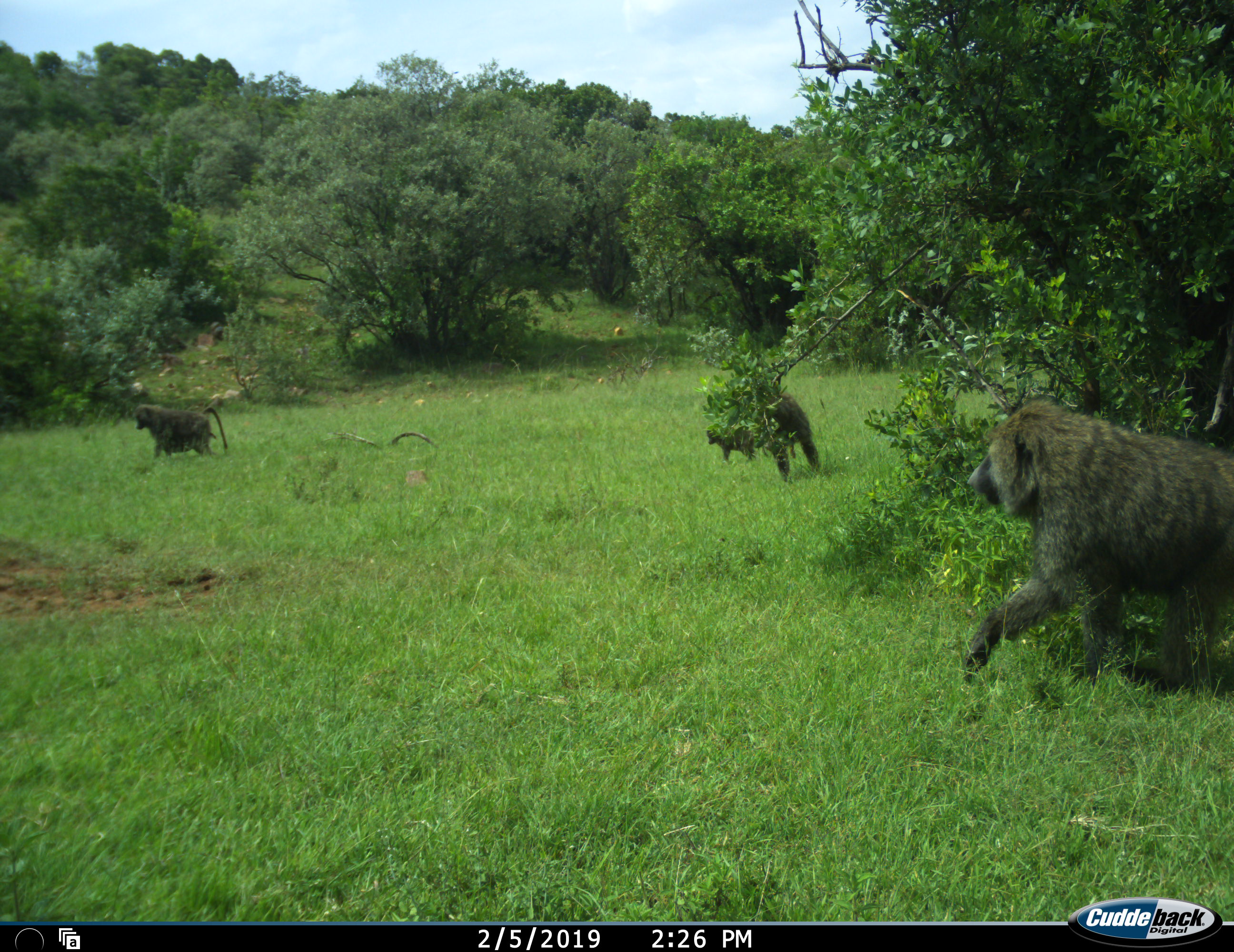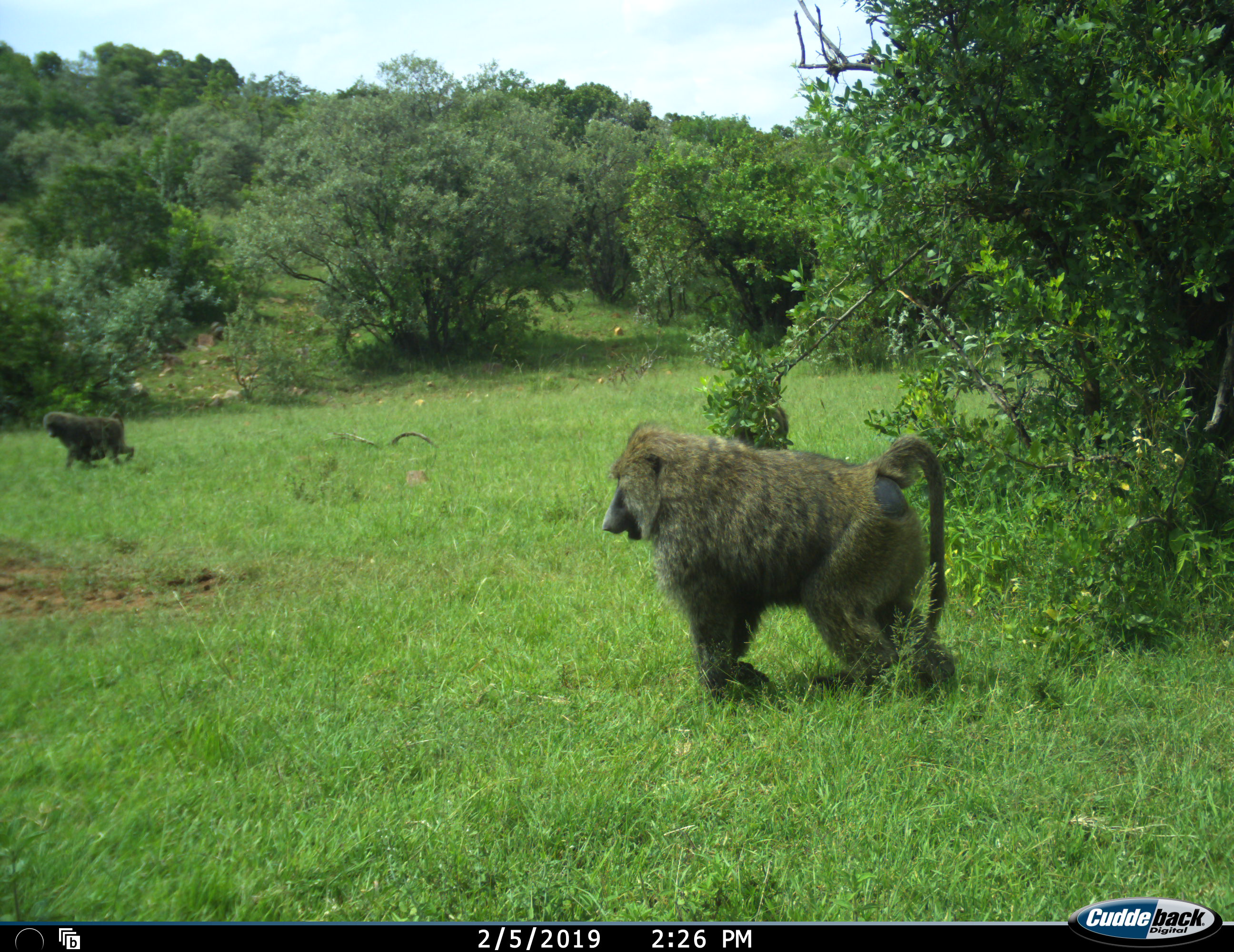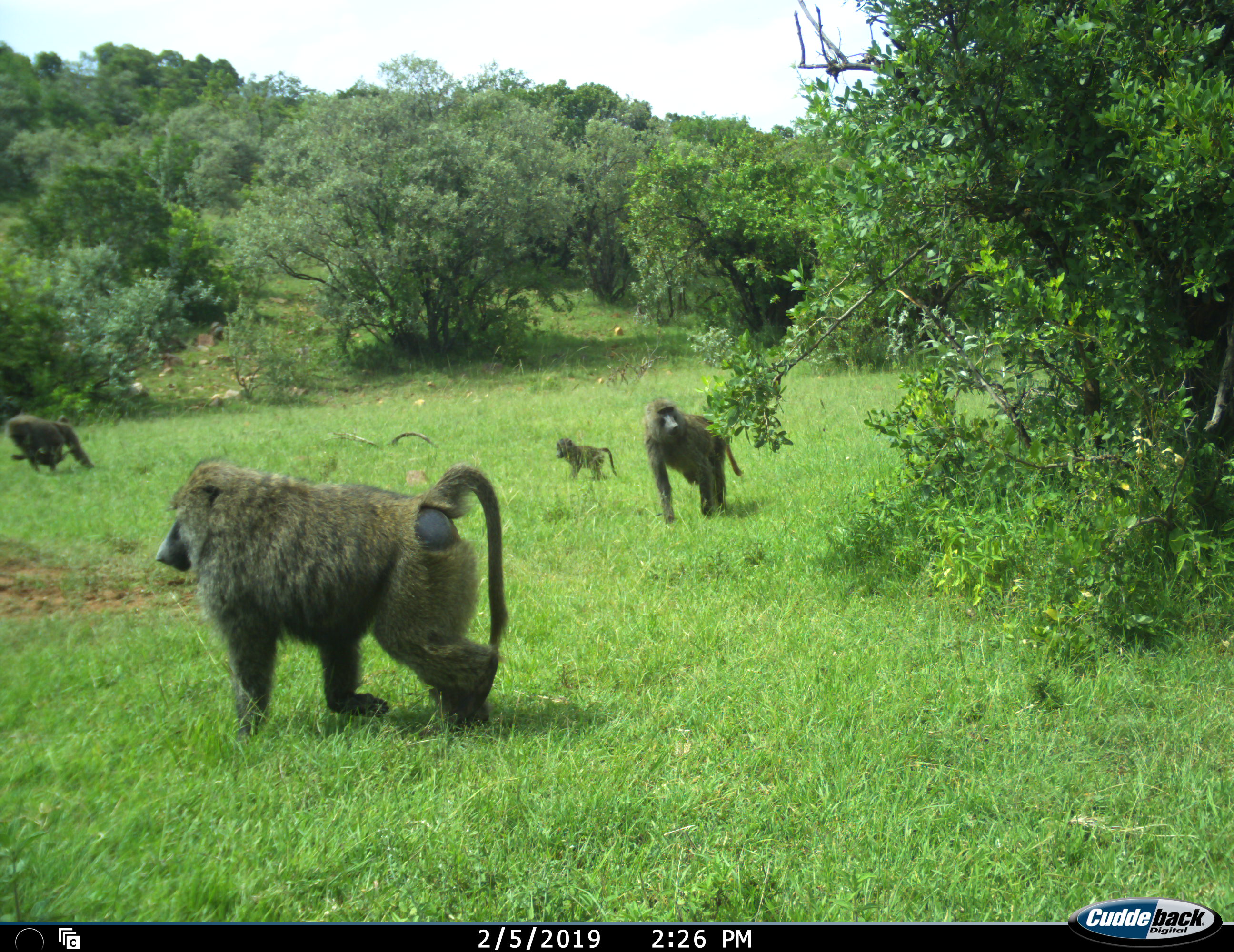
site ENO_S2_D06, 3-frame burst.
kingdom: Animalia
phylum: Chordata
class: Mammalia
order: Primates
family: Cercopithecidae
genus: Papio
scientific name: Papio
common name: baboon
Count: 5.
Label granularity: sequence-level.